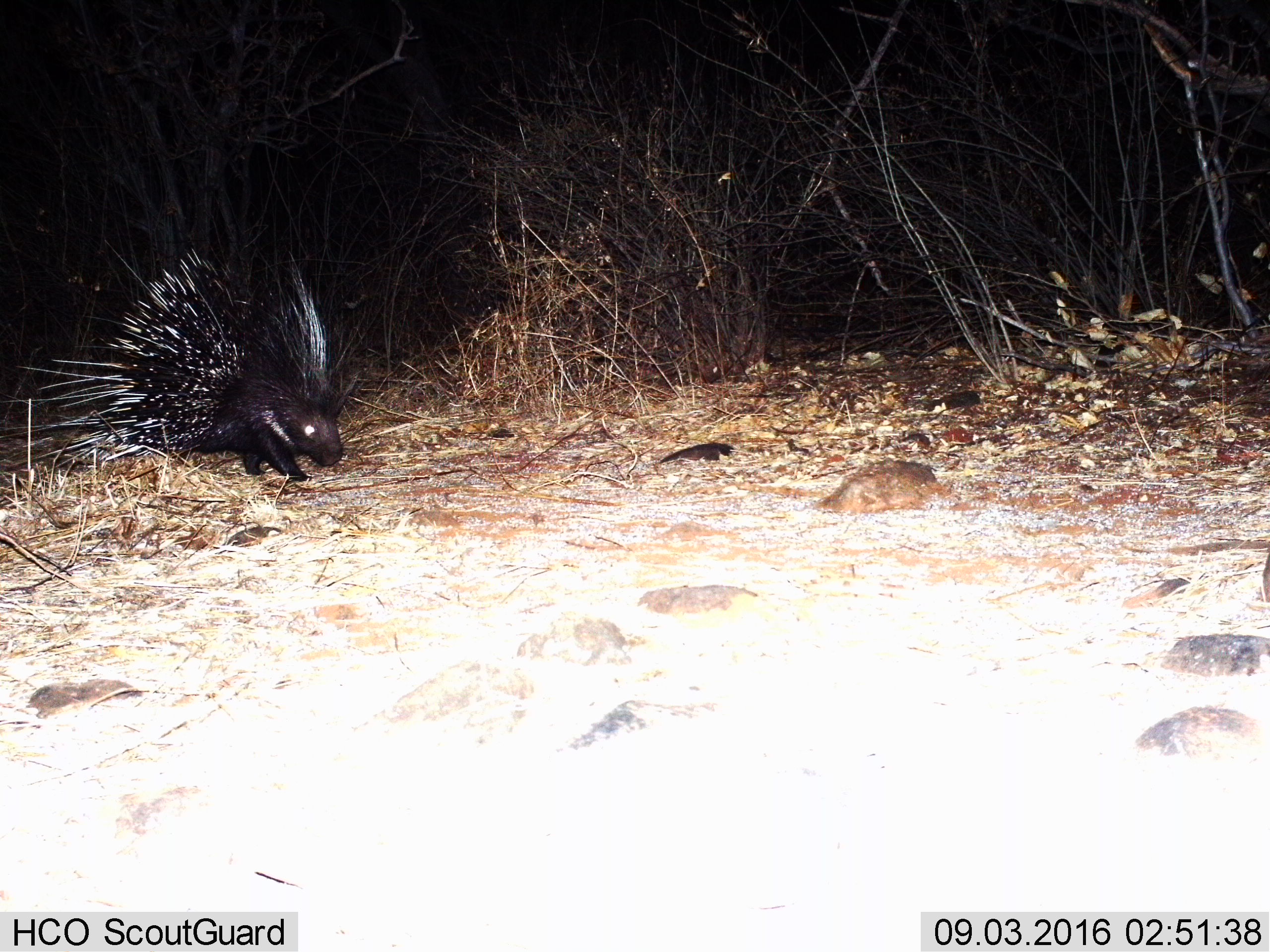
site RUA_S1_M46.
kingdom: Animalia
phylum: Chordata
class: Mammalia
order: Rodentia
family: Hystricidae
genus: Hystrix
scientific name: Hystrix cristata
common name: crested porcupine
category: porcupine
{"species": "porcupine (crested porcupine) (Hystrix cristata)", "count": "1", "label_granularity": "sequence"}